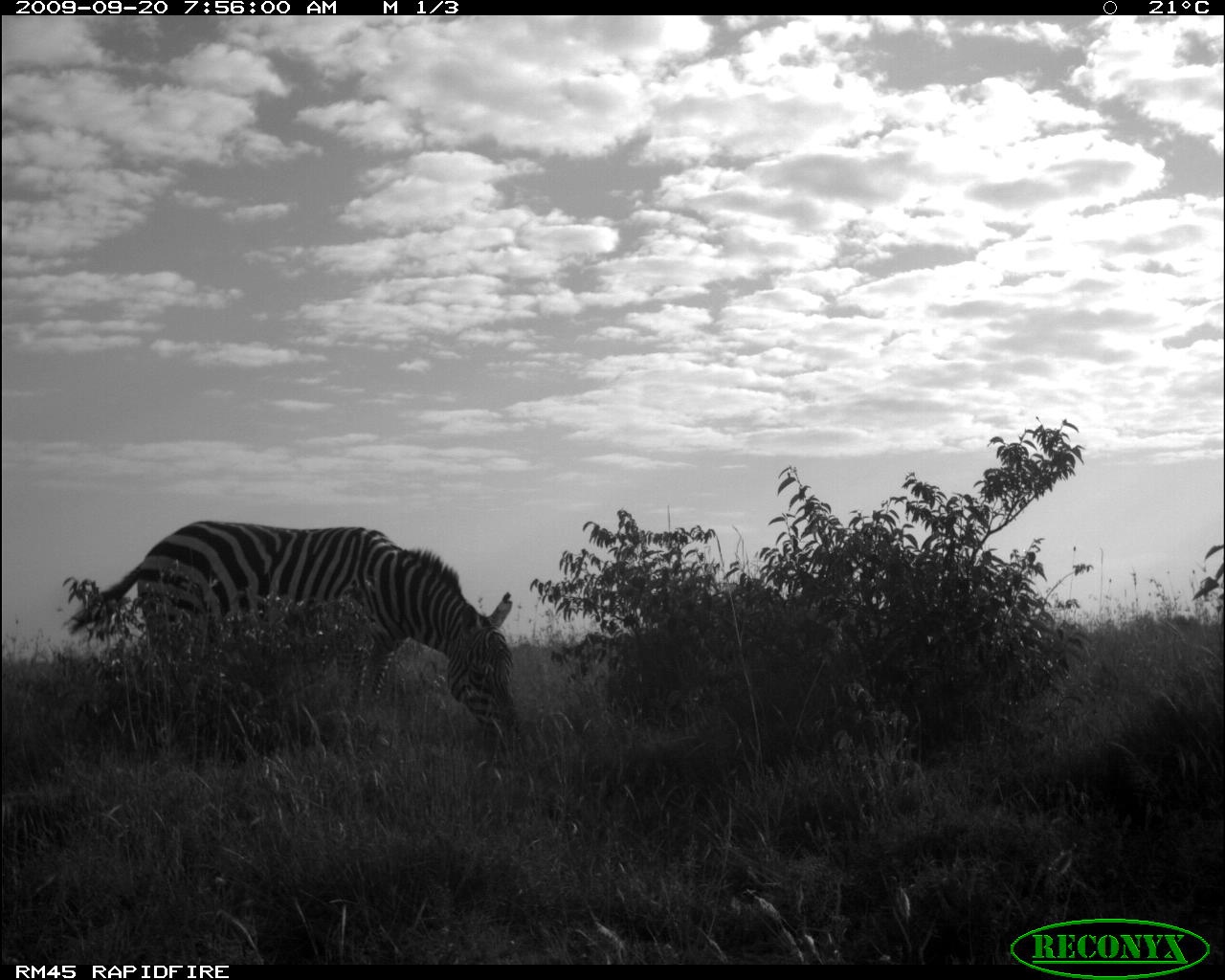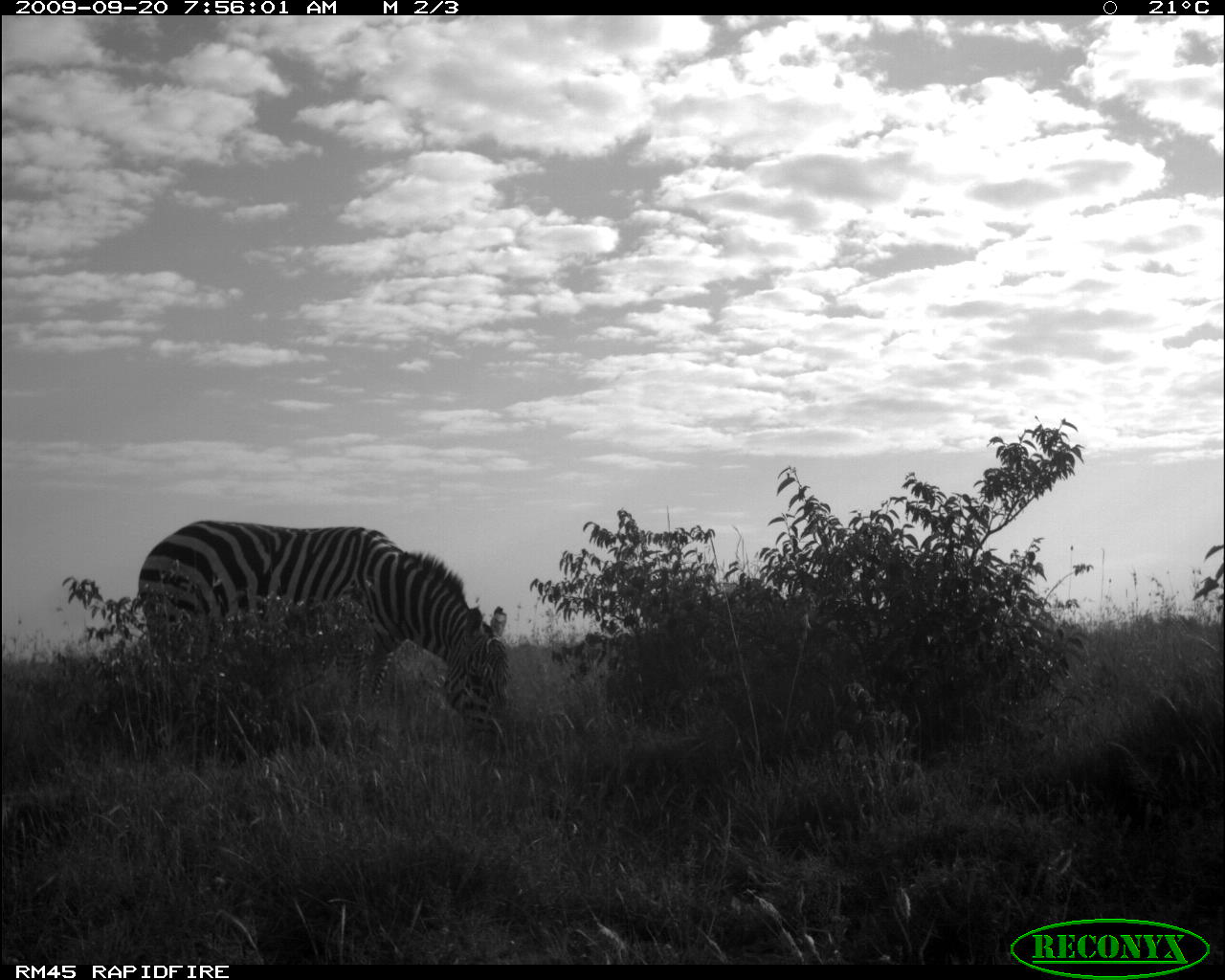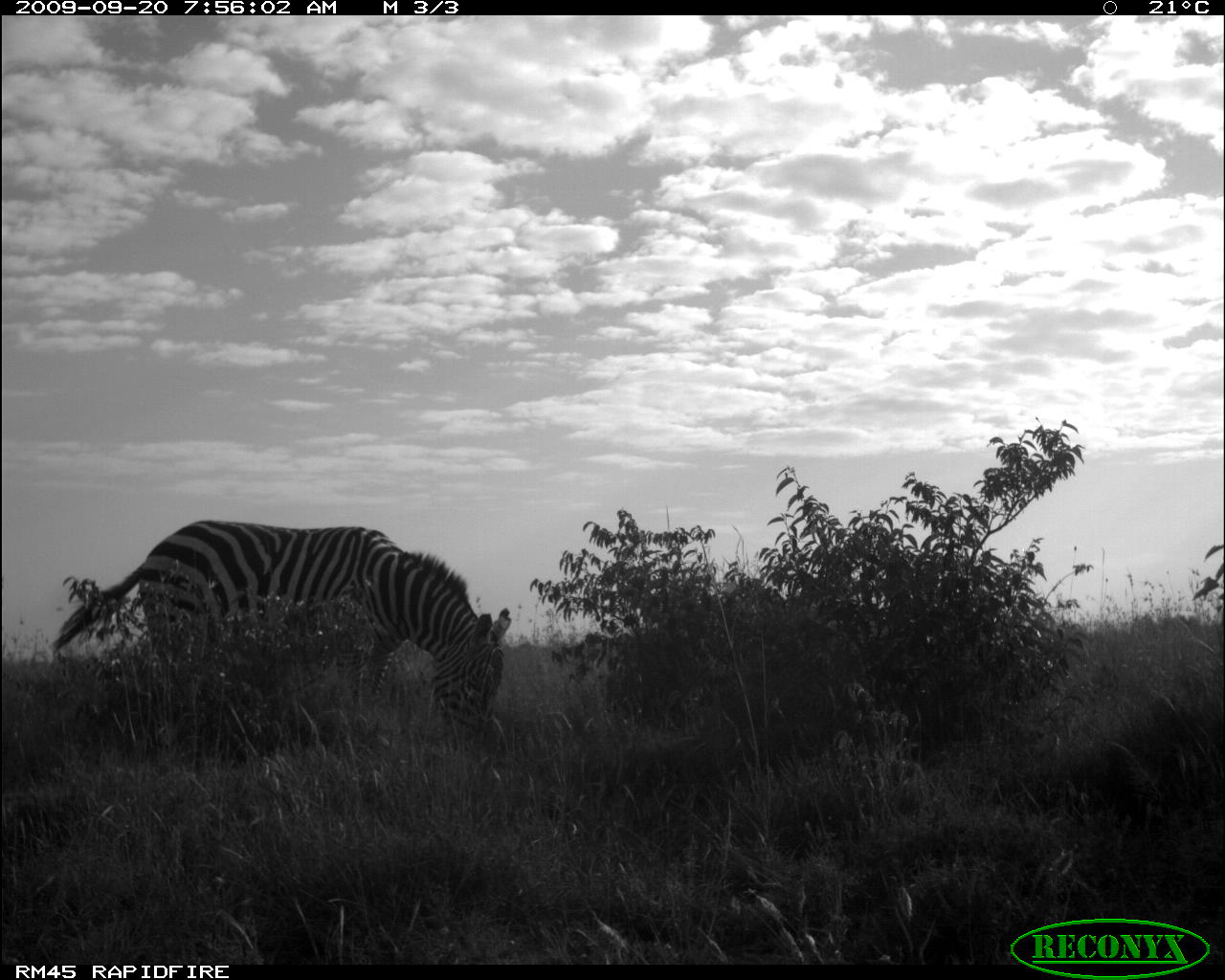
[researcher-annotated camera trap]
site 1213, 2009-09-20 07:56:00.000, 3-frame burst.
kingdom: Animalia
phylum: Chordata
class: Mammalia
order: Perissodactyla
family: Equidae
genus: Equus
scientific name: Equus quagga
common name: plains zebra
Equus quagga (plains zebra), count 1.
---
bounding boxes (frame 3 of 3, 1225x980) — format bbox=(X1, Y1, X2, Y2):
equus quagga: bbox=(51, 518, 511, 749)